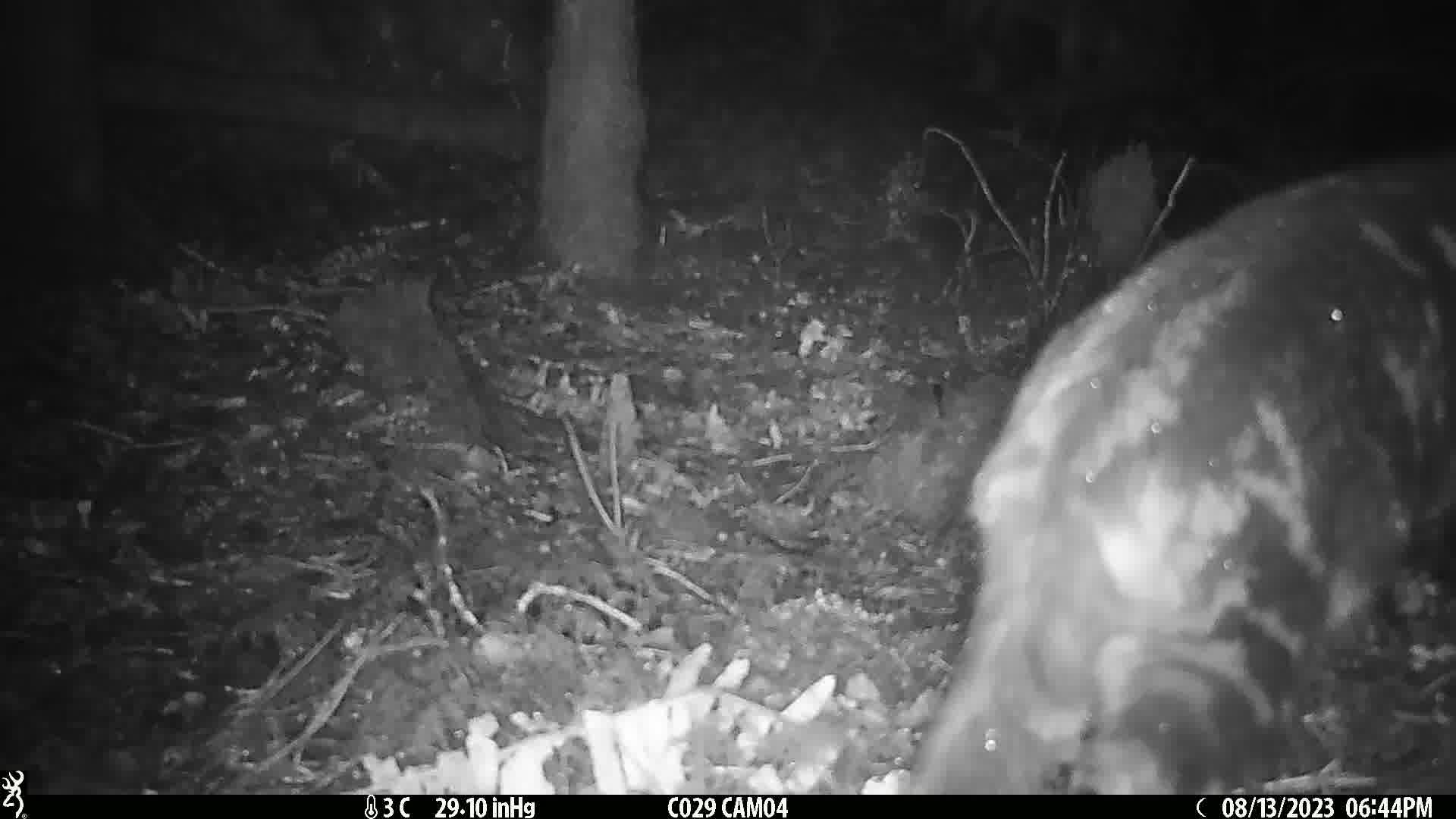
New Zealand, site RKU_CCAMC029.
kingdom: Animalia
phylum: Chordata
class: Mammalia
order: Carnivora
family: Felidae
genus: Felis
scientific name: Felis catus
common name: domestic cat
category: cat